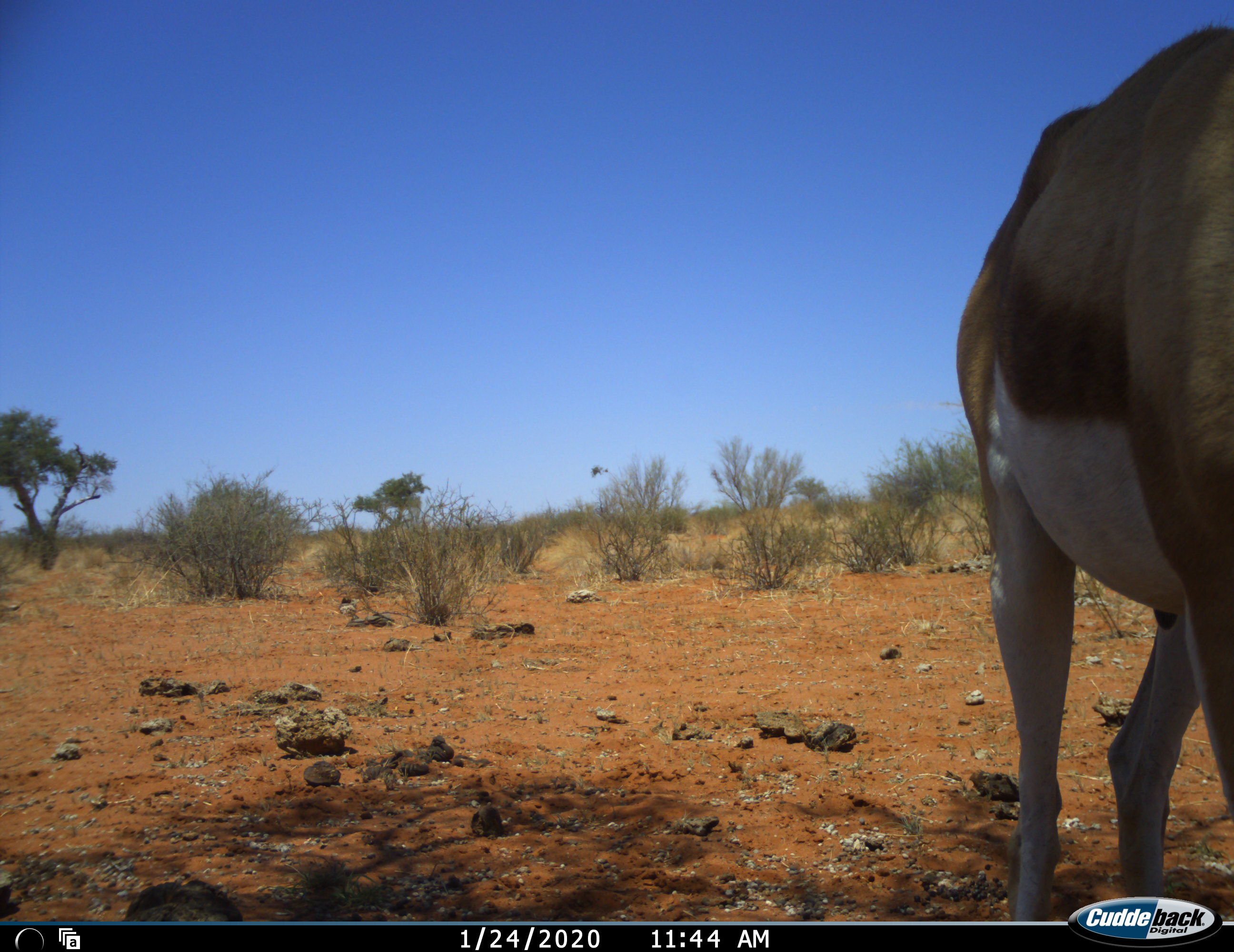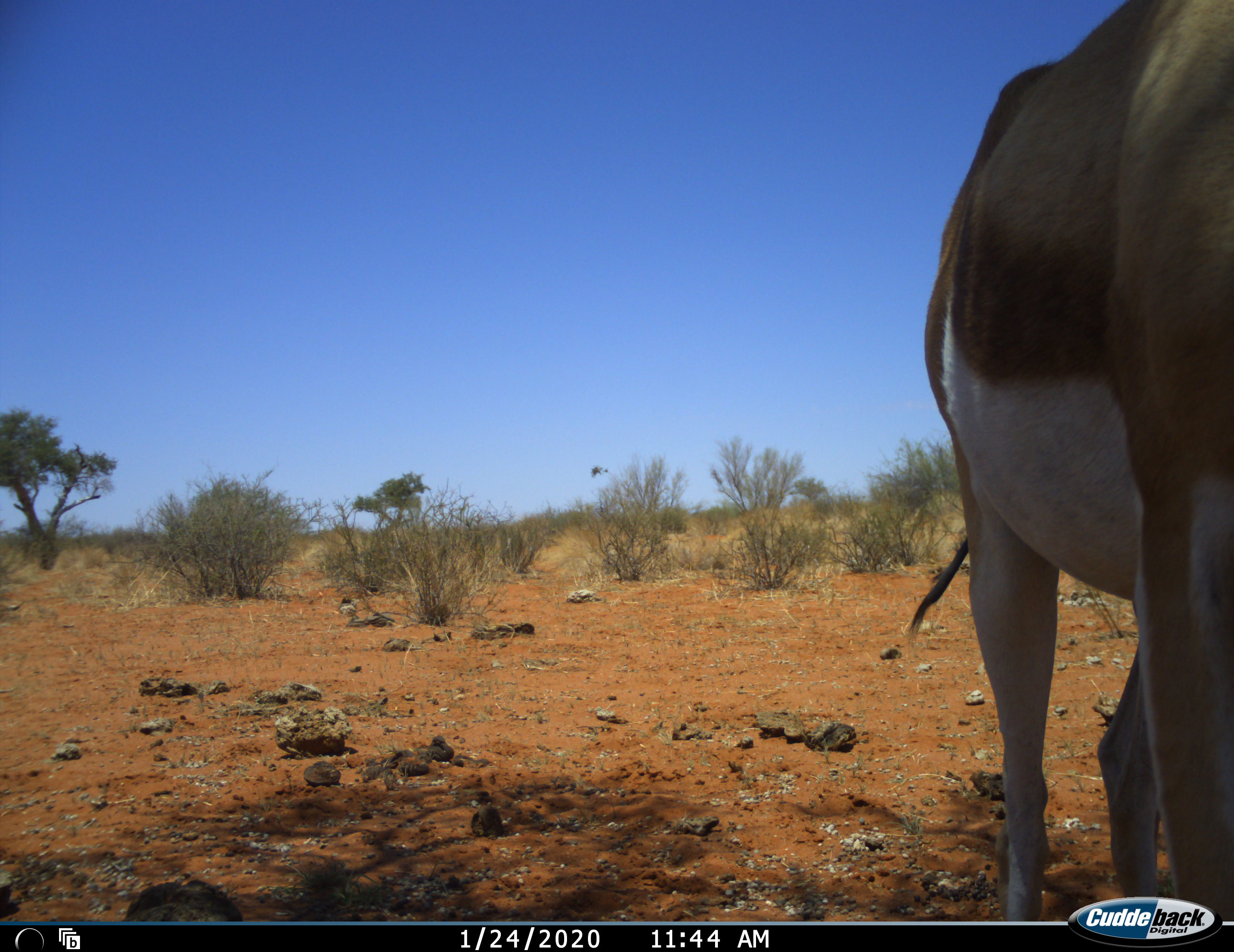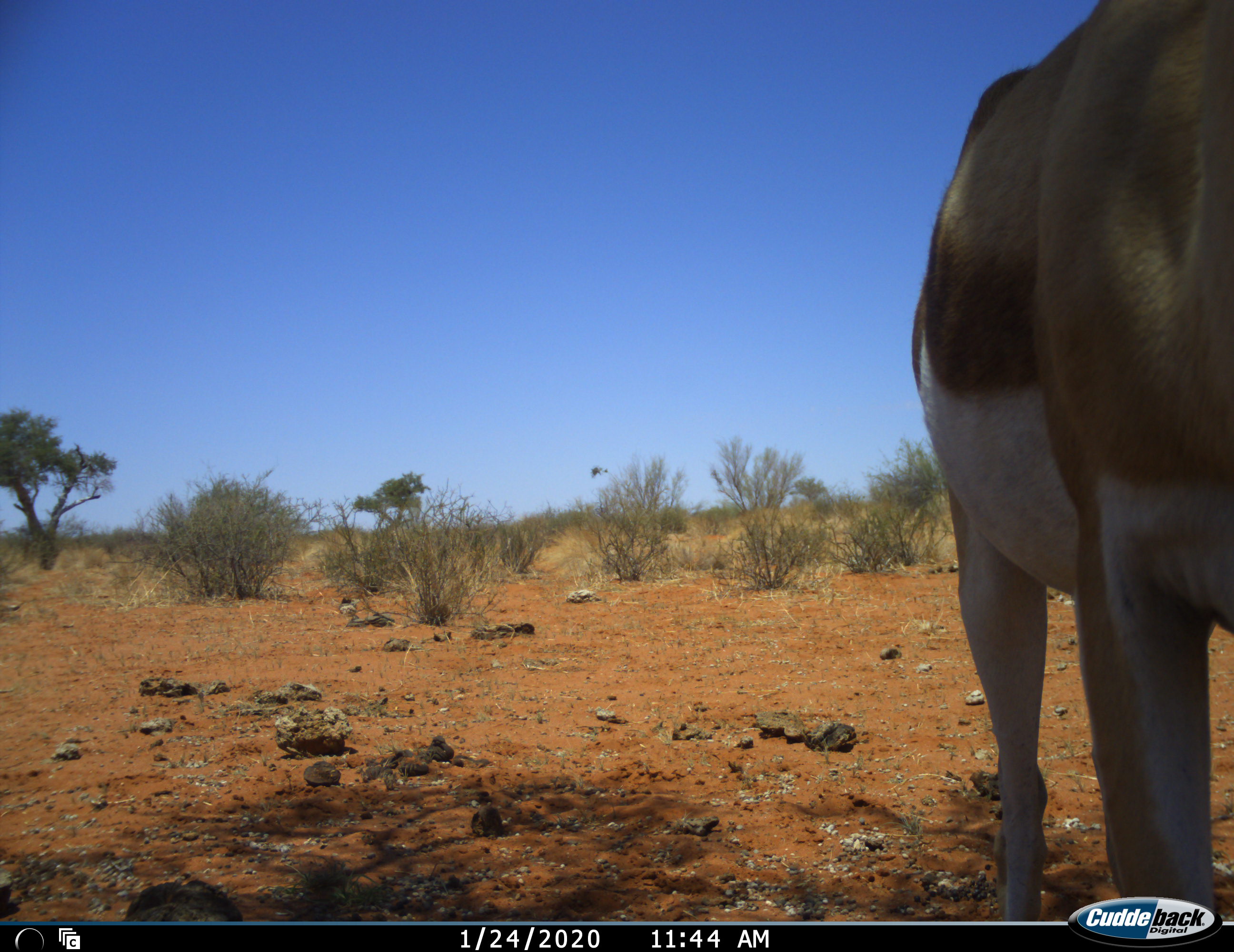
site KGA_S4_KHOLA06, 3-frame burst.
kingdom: Animalia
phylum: Chordata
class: Mammalia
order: Artiodactyla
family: Bovidae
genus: Antidorcas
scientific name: Antidorcas marsupialis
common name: springbok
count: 1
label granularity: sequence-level